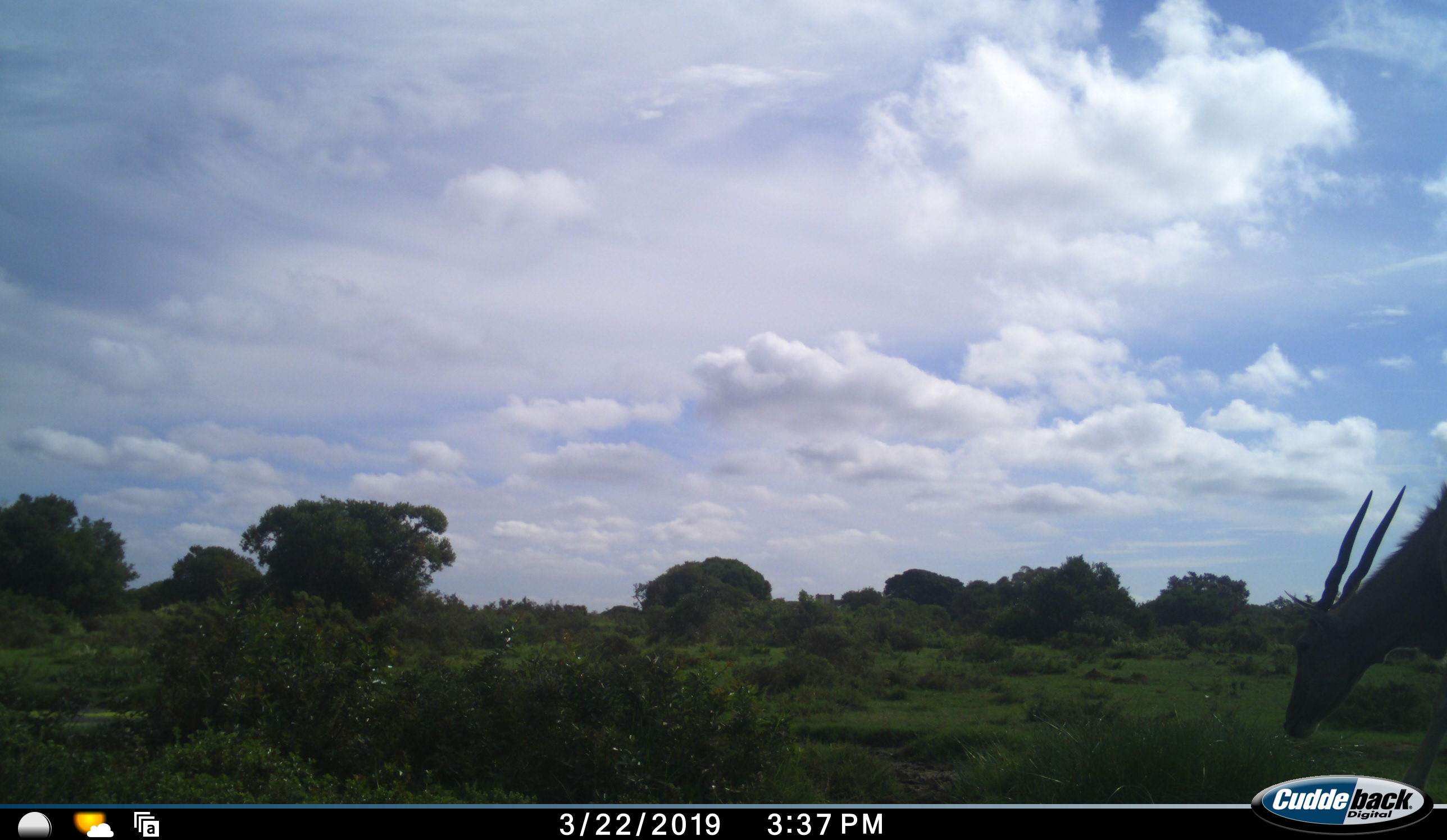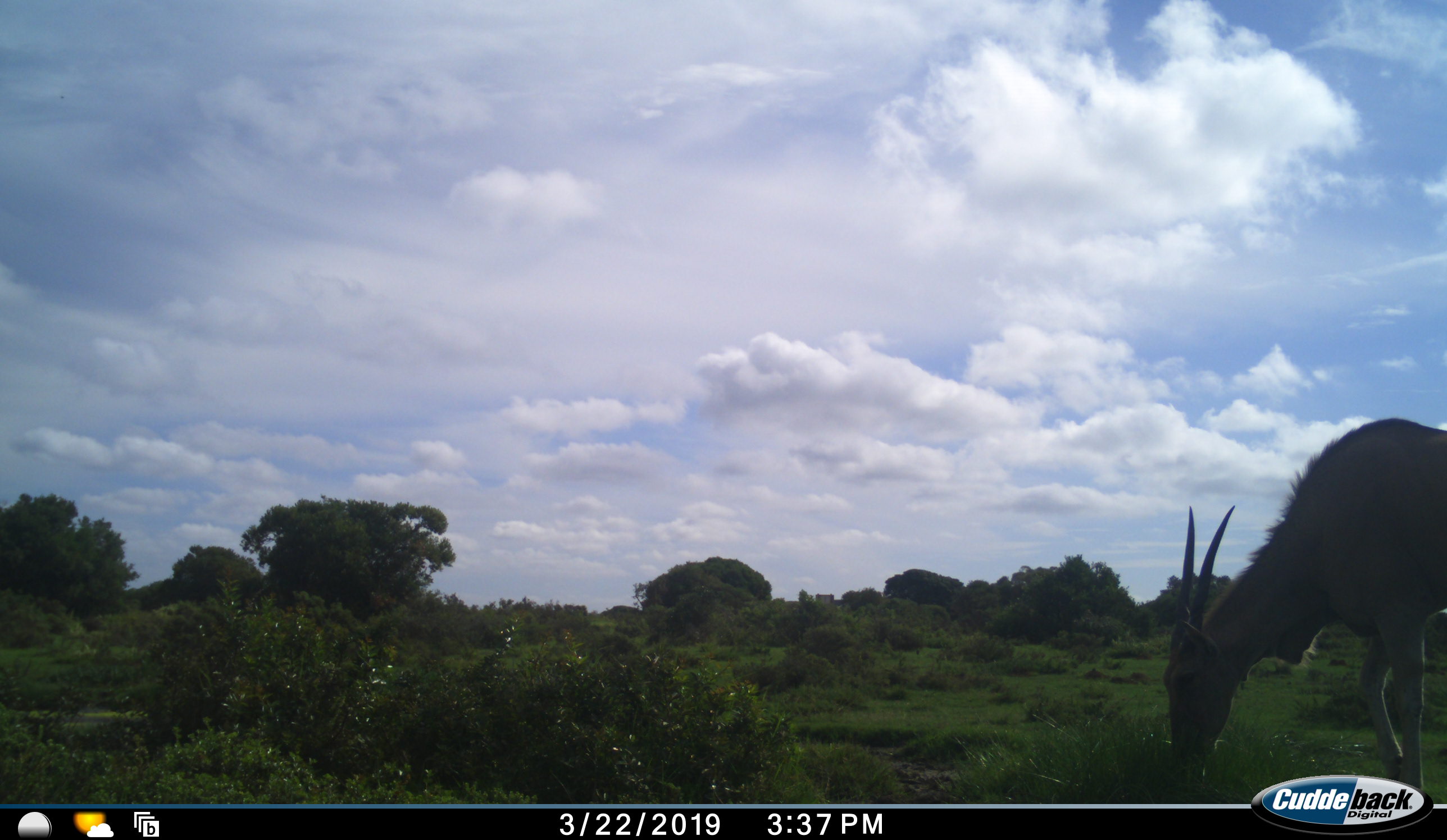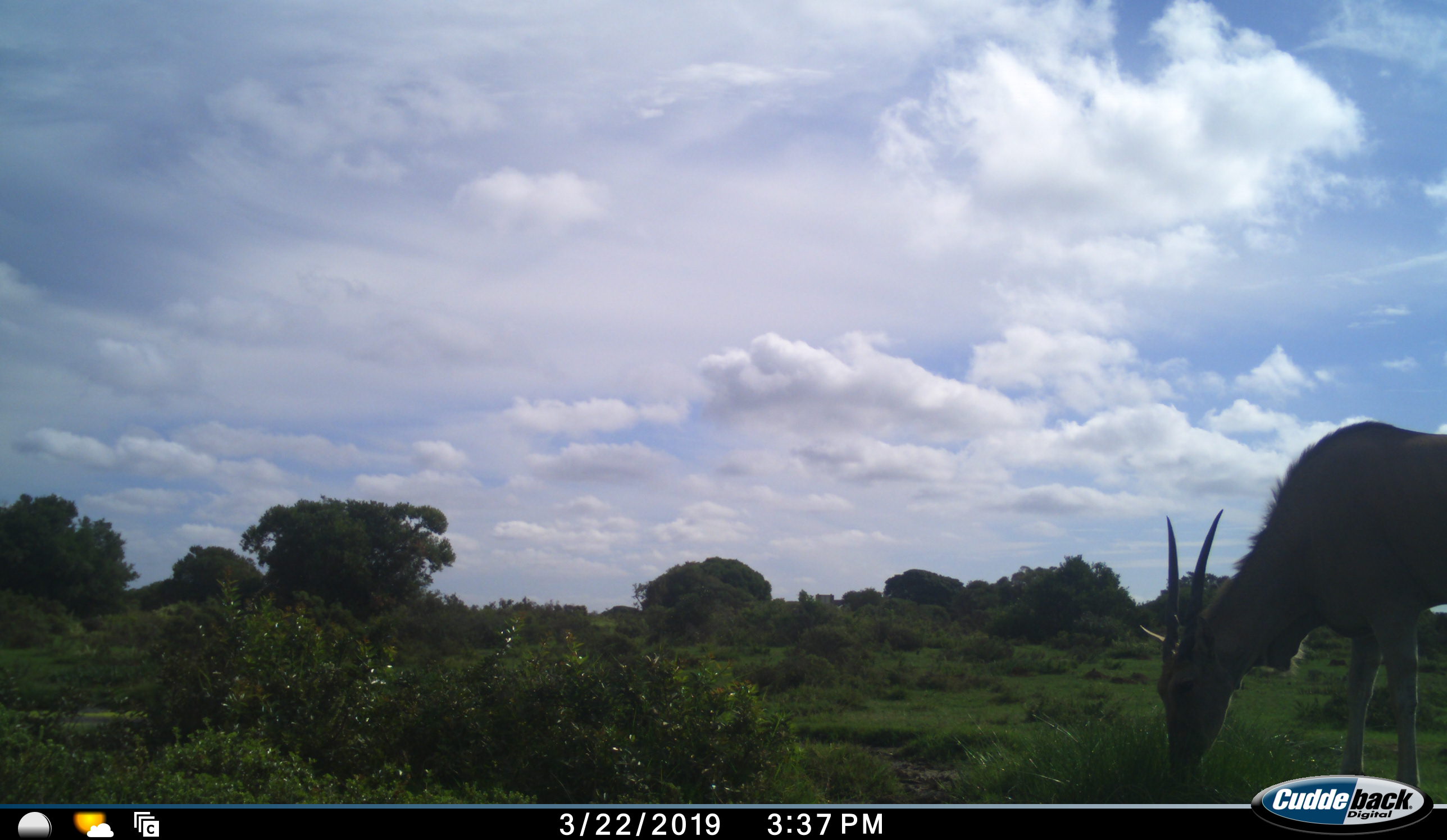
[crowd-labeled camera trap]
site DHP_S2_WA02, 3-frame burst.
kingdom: Animalia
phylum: Chordata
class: Mammalia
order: Artiodactyla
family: Bovidae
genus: Tragelaphus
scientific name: Tragelaphus oryx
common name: eland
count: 1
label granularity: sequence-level